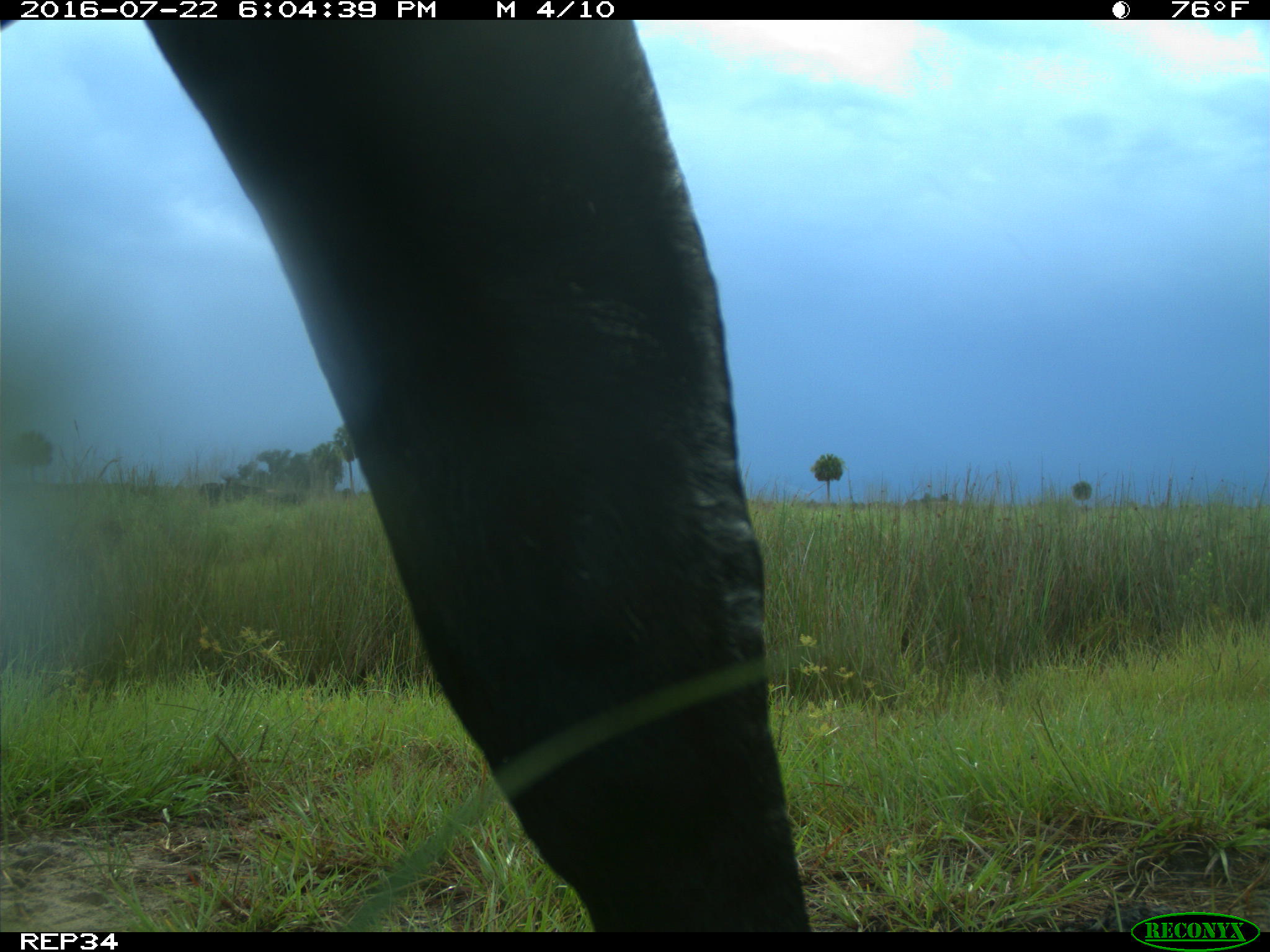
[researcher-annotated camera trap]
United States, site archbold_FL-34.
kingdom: Animalia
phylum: Chordata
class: Mammalia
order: Artiodactyla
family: Bovidae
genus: Bos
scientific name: Bos taurus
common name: domestic cow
Bos taurus (domestic cow).